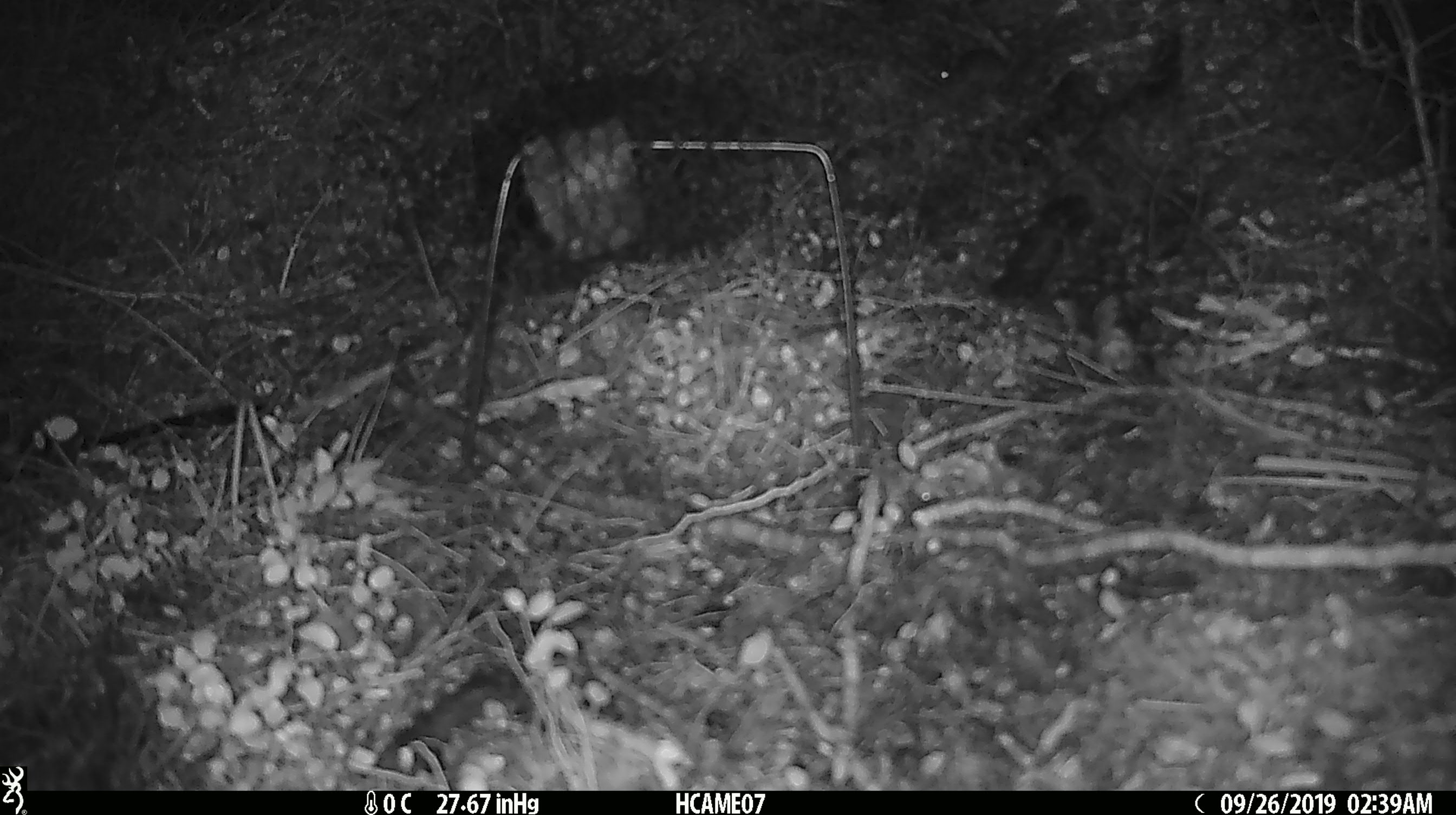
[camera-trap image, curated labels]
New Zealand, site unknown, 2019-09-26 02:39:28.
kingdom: Animalia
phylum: Chordata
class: Mammalia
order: Rodentia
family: Muridae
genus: Mus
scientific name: Mus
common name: mouse